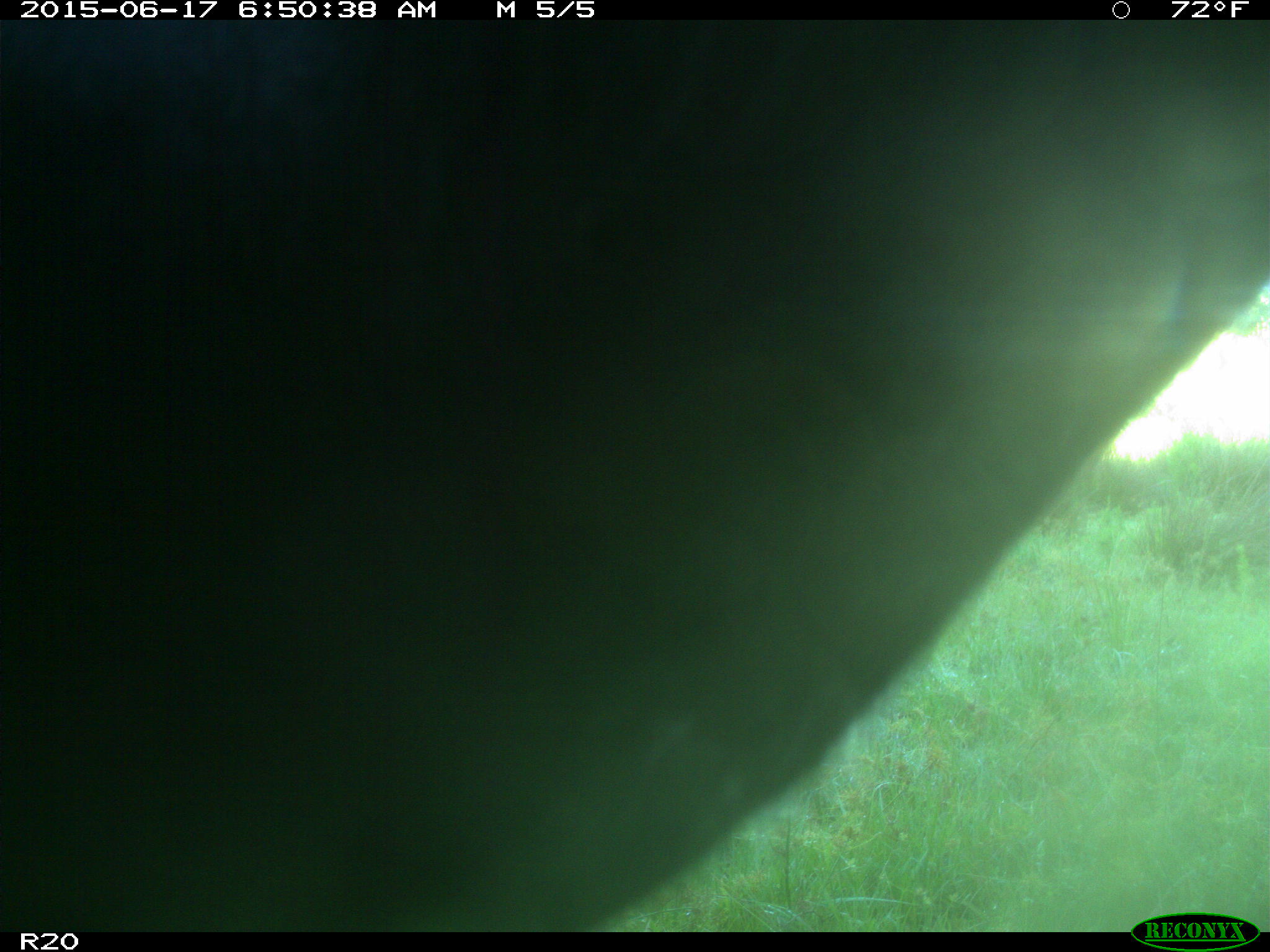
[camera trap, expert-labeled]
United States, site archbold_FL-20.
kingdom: Animalia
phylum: Chordata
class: Mammalia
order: Artiodactyla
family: Bovidae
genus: Bos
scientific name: Bos taurus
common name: domestic cow